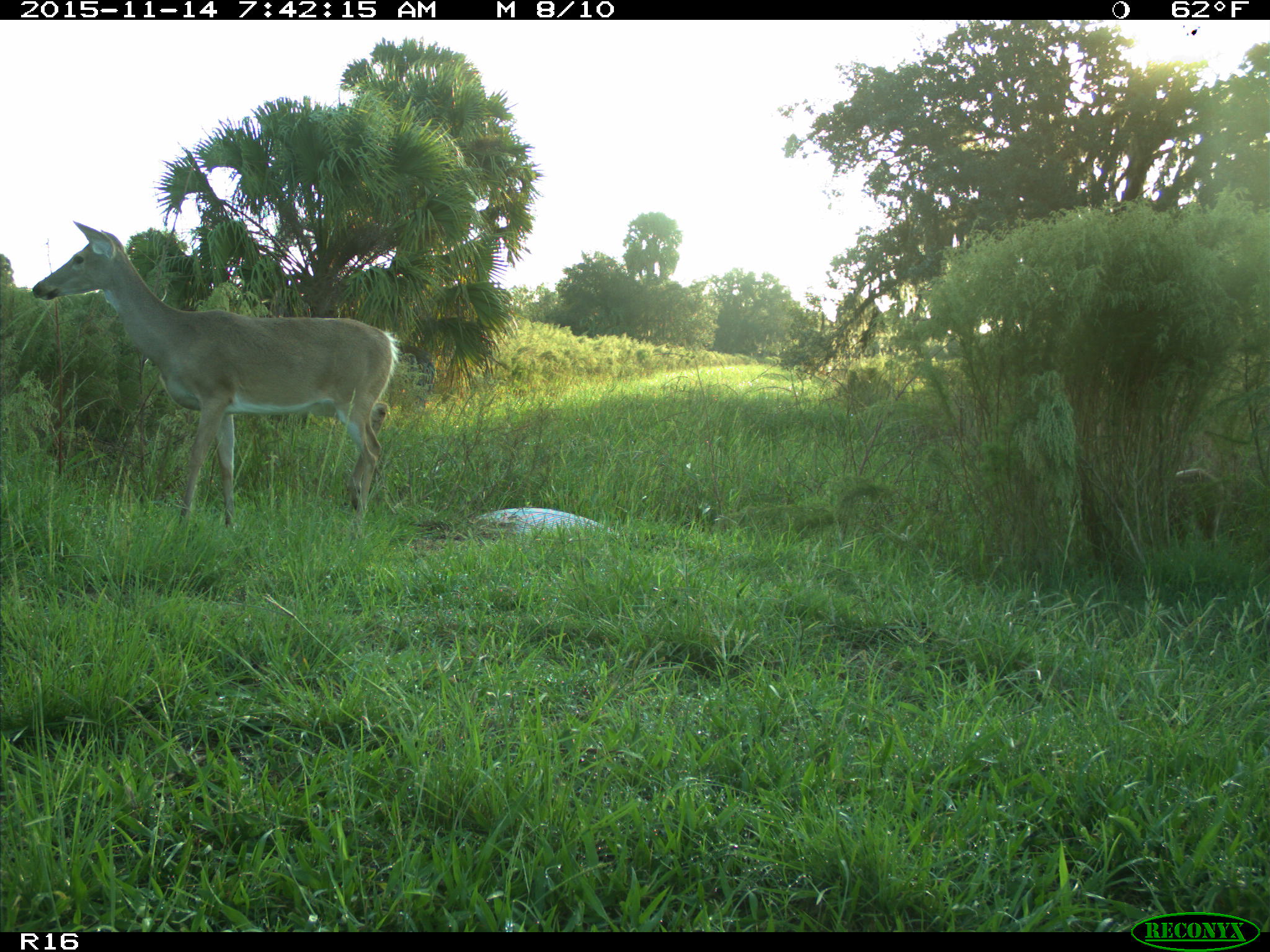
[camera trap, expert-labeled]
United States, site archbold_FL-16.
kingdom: Animalia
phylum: Chordata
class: Mammalia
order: Artiodactyla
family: Cervidae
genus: Odocoileus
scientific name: Odocoileus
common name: deer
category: unidentified deer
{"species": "unidentified deer (deer) (Odocoileus)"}